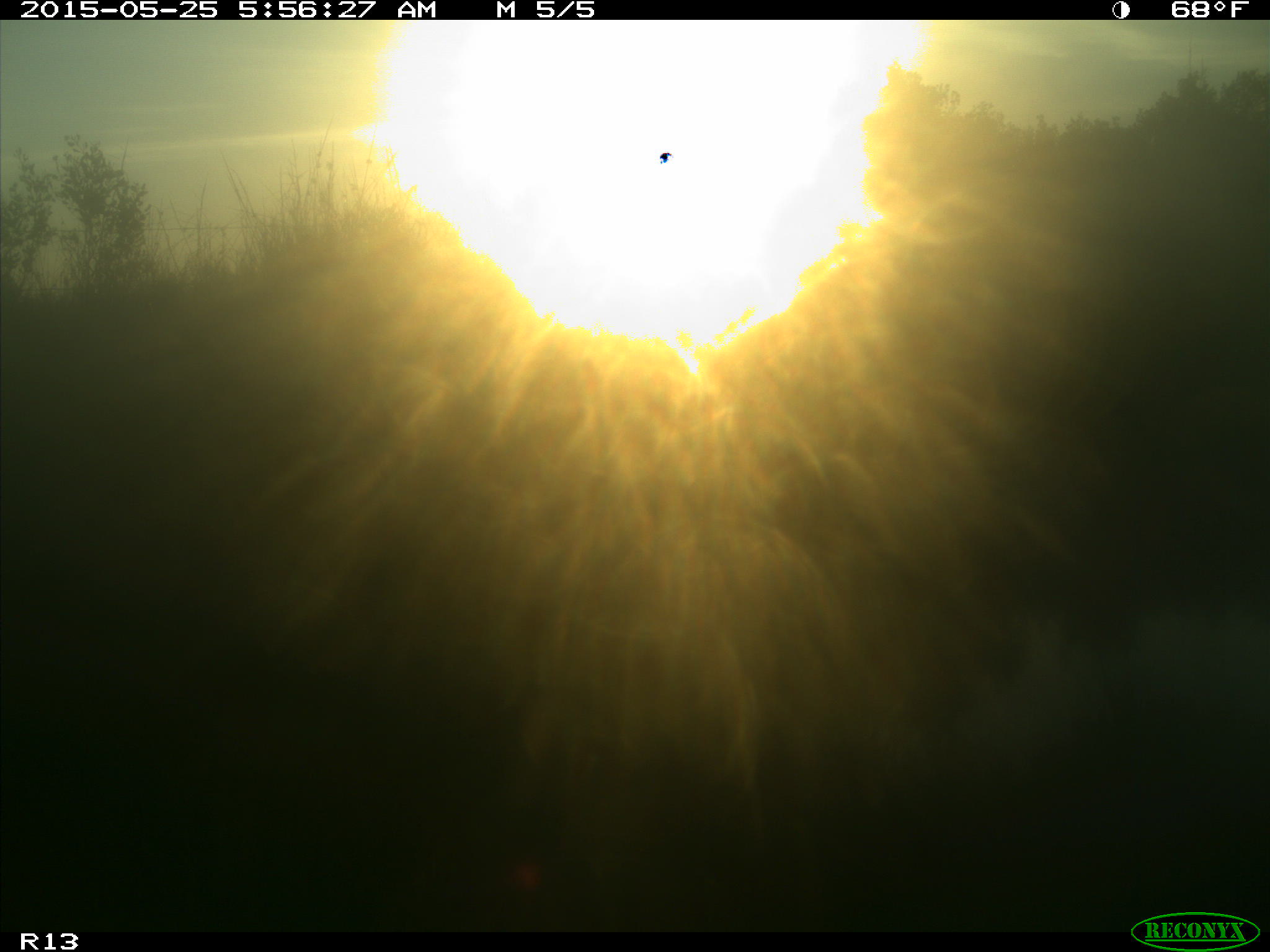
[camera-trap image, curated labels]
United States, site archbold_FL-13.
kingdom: Animalia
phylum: Chordata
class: Mammalia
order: Artiodactyla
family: Bovidae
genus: Bos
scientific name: Bos taurus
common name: domestic cow